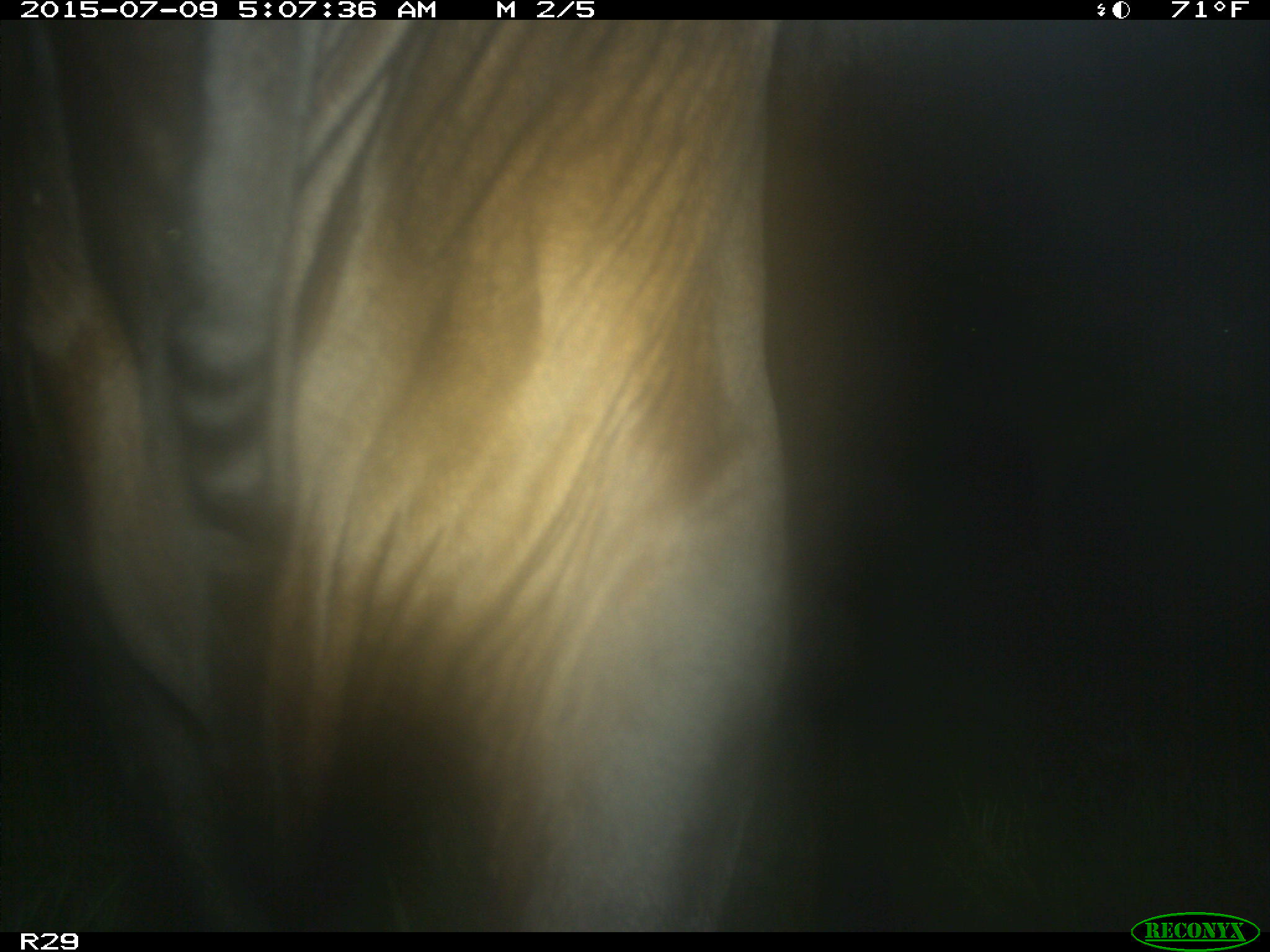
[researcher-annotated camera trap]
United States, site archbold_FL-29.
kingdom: Animalia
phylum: Chordata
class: Mammalia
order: Artiodactyla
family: Bovidae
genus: Bos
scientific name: Bos taurus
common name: domestic cow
Bos taurus (domestic cow).